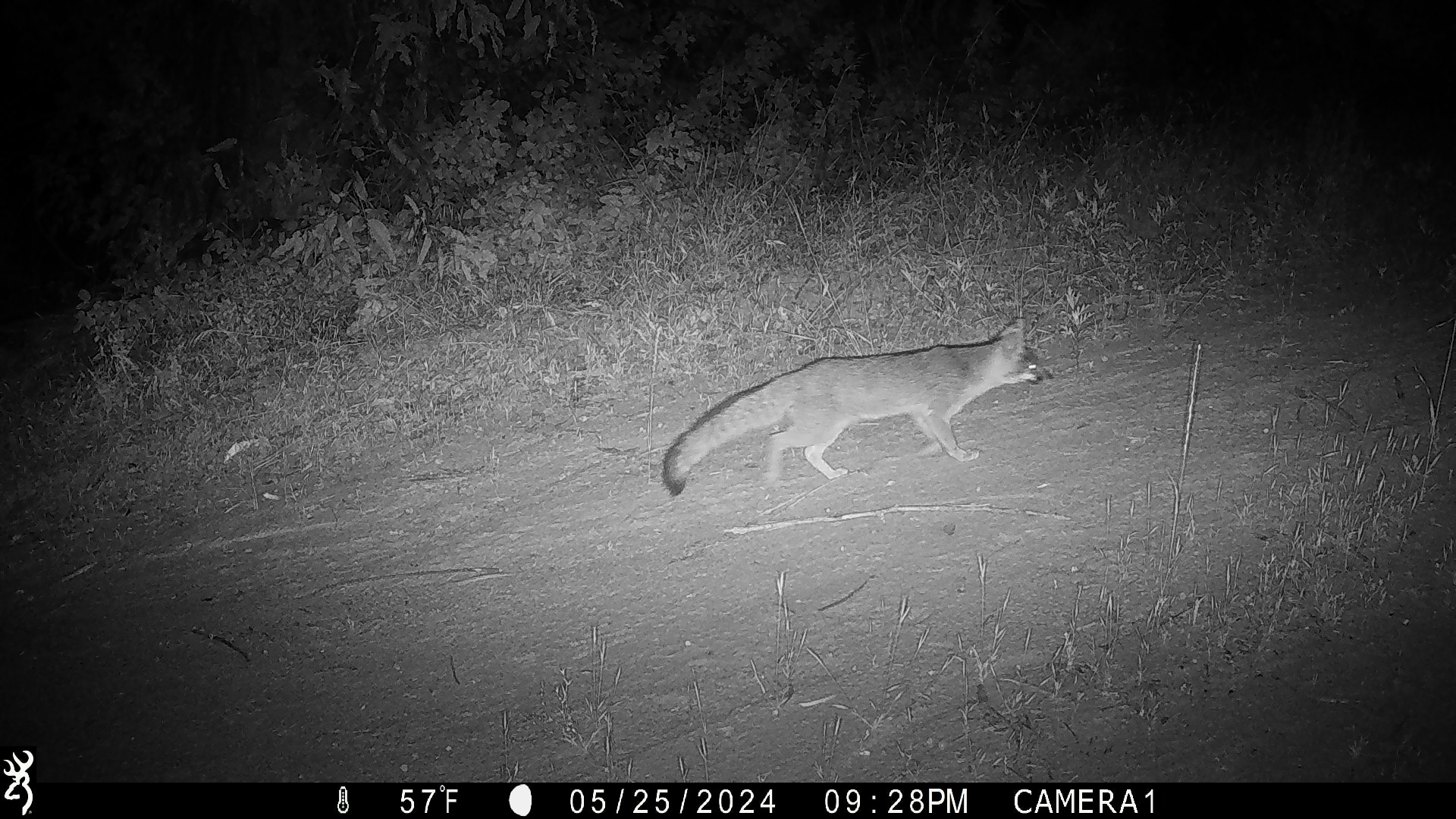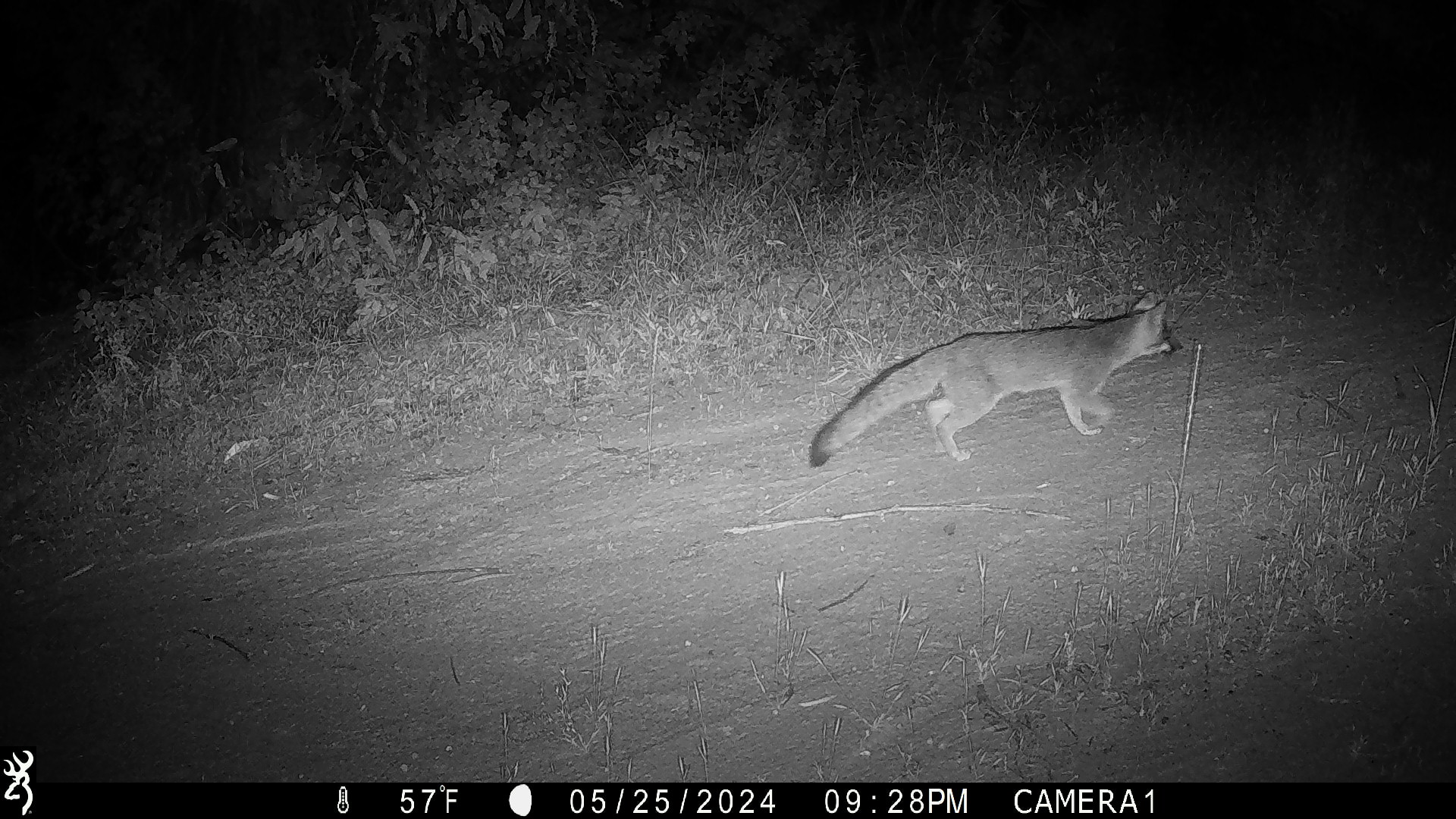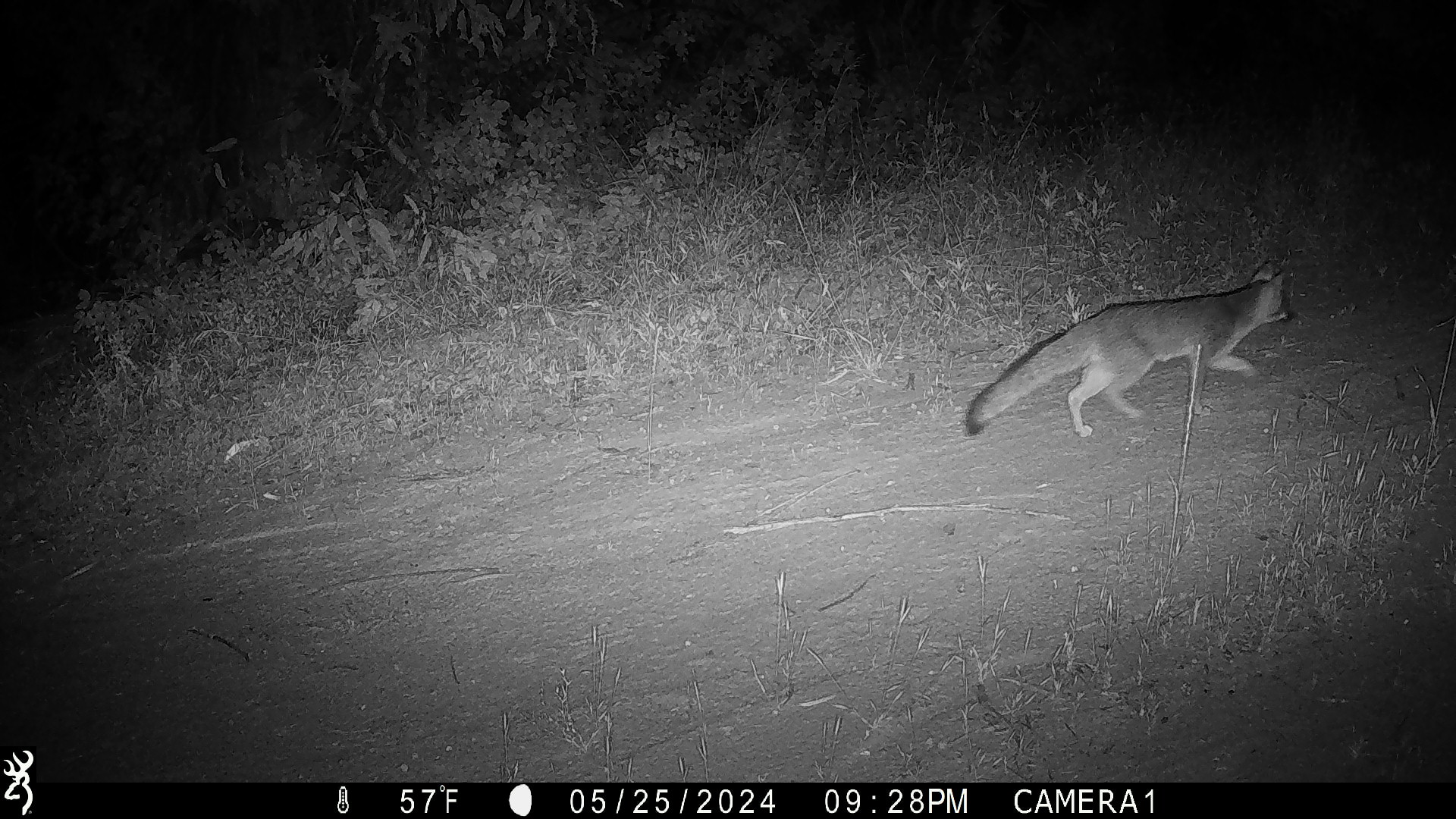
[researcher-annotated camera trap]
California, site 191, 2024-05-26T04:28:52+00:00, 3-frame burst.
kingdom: Animalia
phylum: Chordata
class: Mammalia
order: Carnivora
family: Canidae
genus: Urocyon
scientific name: Urocyon cinereoargenteus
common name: gray fox